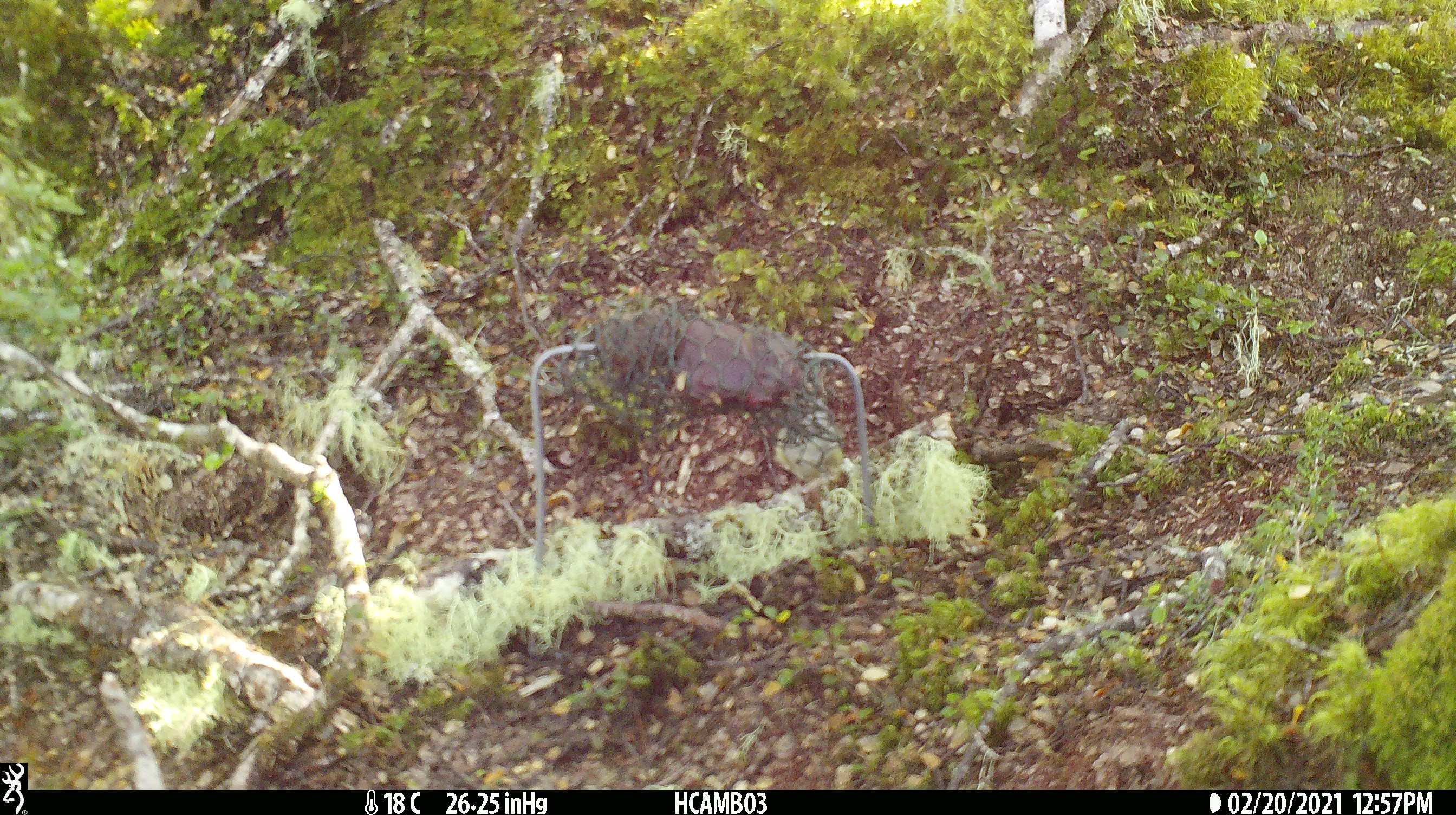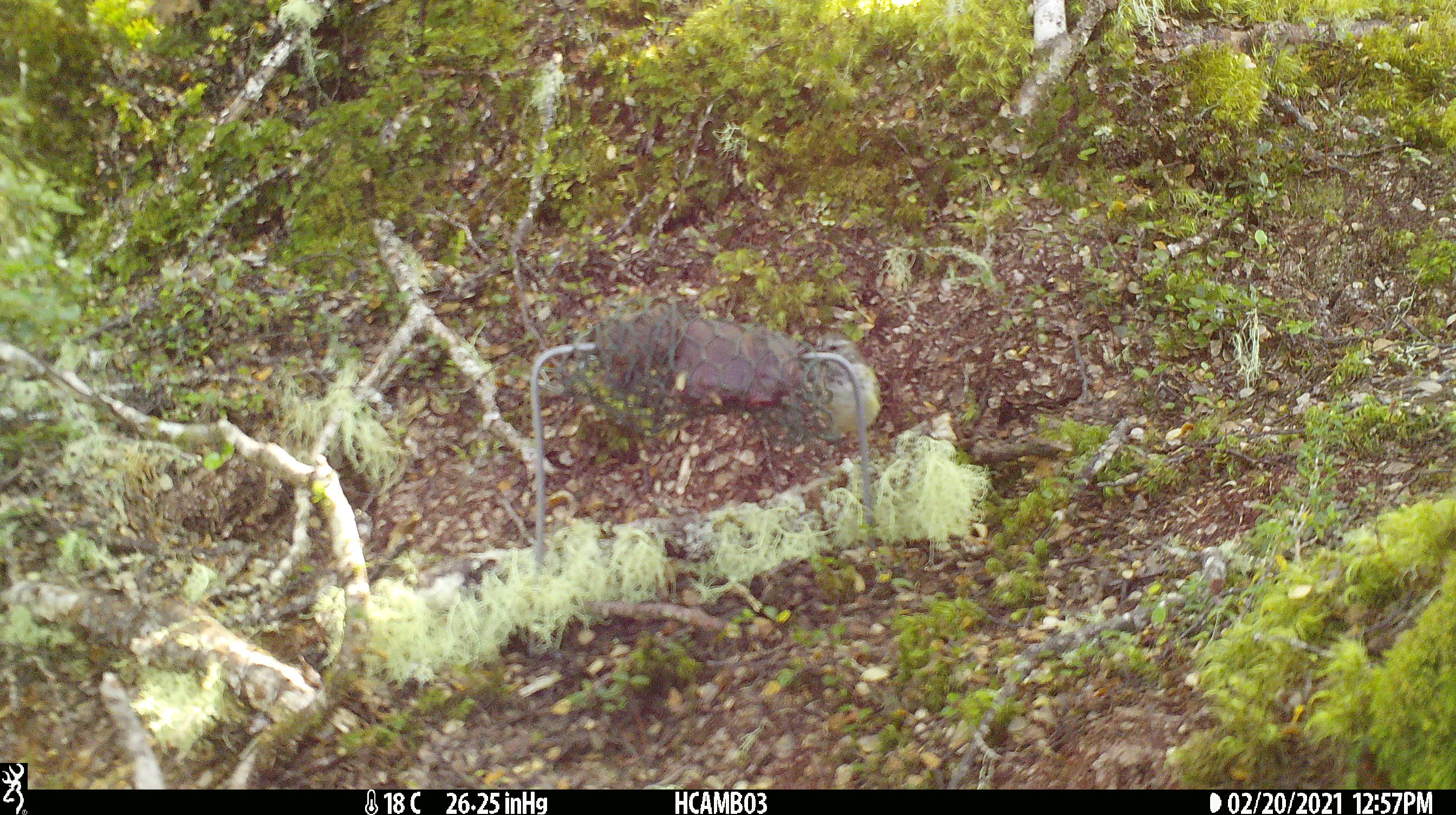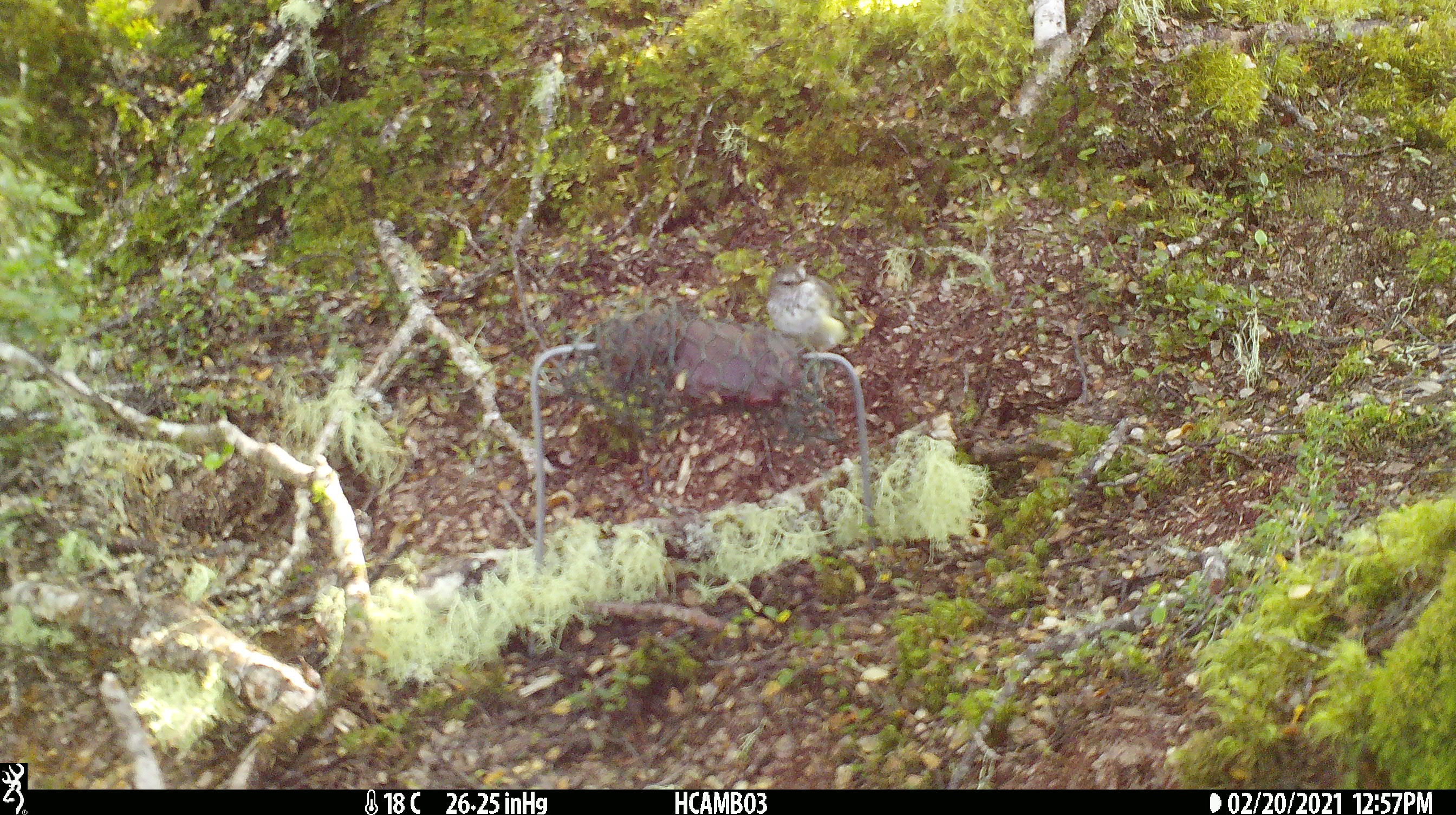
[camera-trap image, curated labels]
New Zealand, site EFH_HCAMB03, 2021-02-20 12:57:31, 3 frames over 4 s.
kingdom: Animalia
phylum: Chordata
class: Aves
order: Passeriformes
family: Acanthisittidae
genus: Acanthisitta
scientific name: Acanthisitta chloris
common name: rifleman